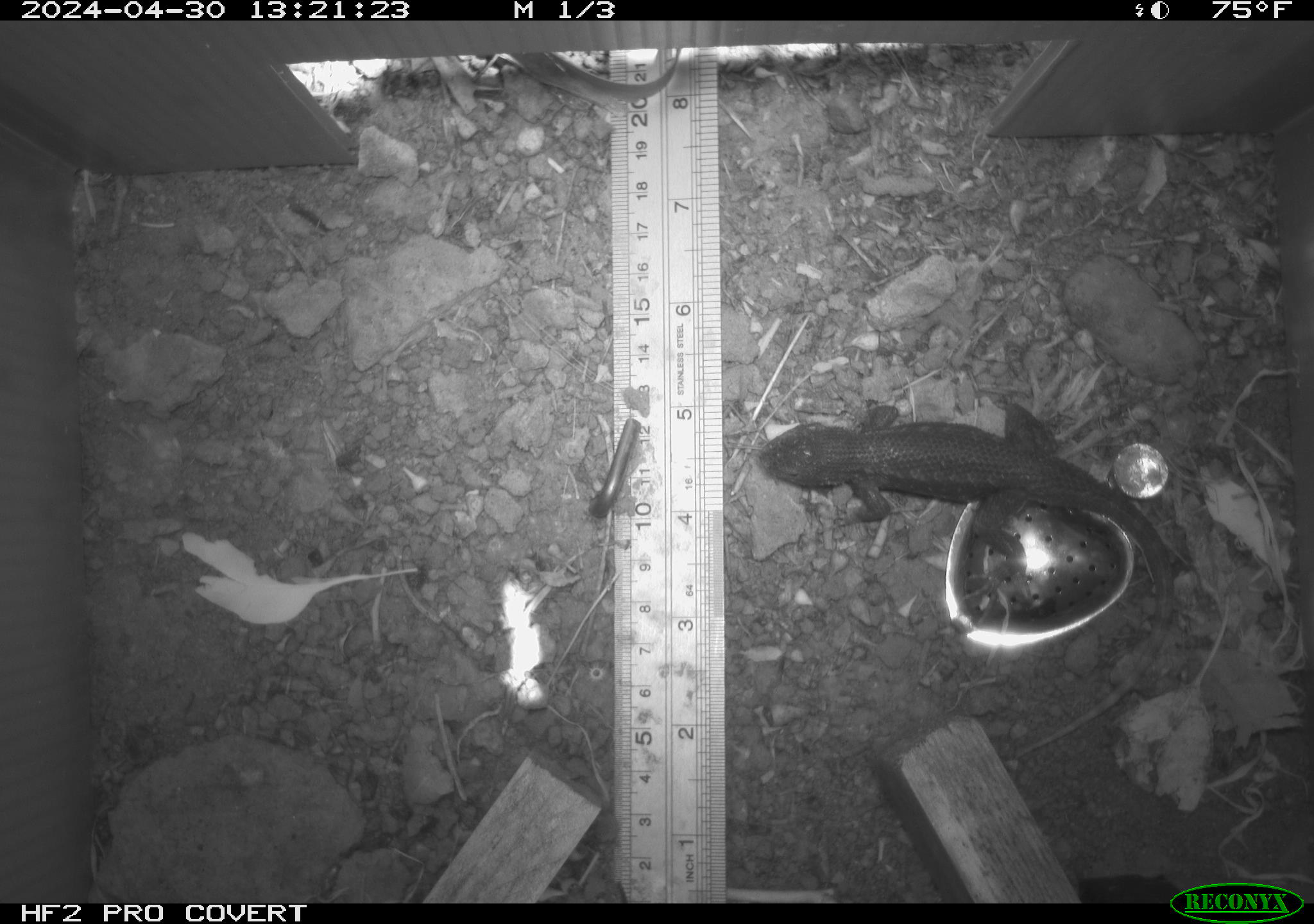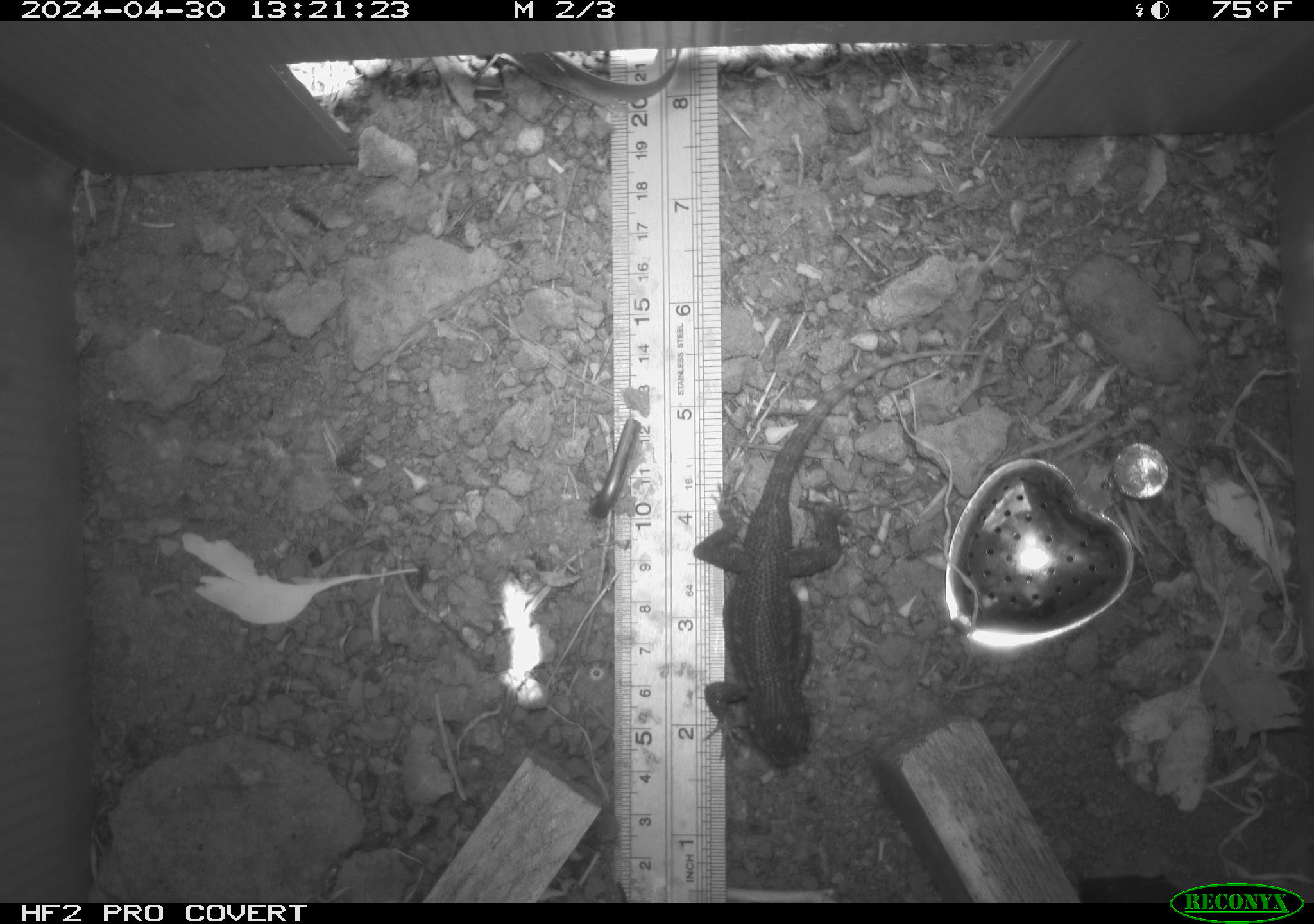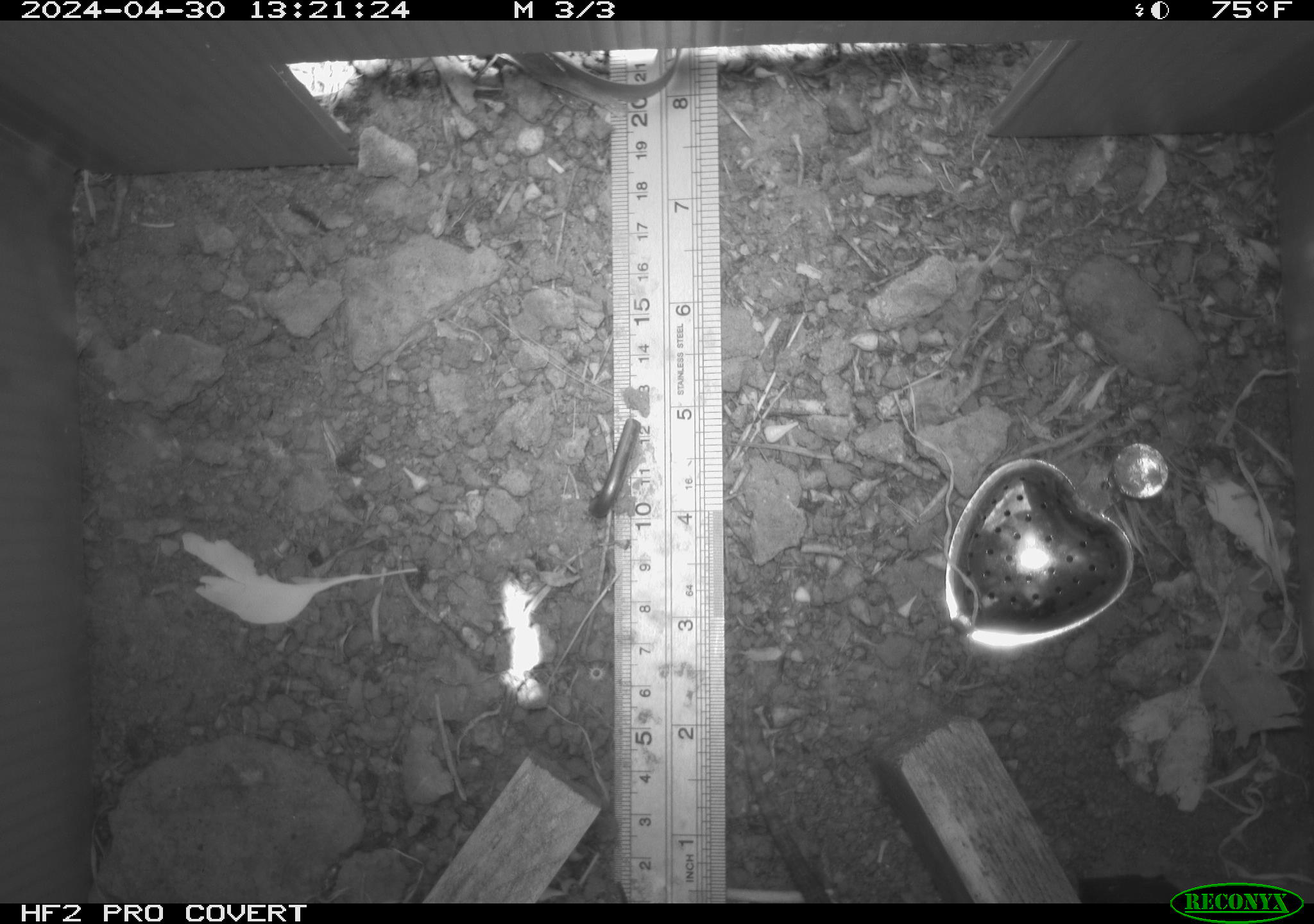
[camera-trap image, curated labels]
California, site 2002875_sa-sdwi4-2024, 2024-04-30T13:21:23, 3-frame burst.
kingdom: Animalia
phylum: Chordata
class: Reptilia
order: Squamata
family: Phrynosomatidae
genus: Sceloporus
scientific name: Sceloporus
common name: spiny lizards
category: sceloporus species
Sceloporus species (spiny lizards) (Sceloporus).